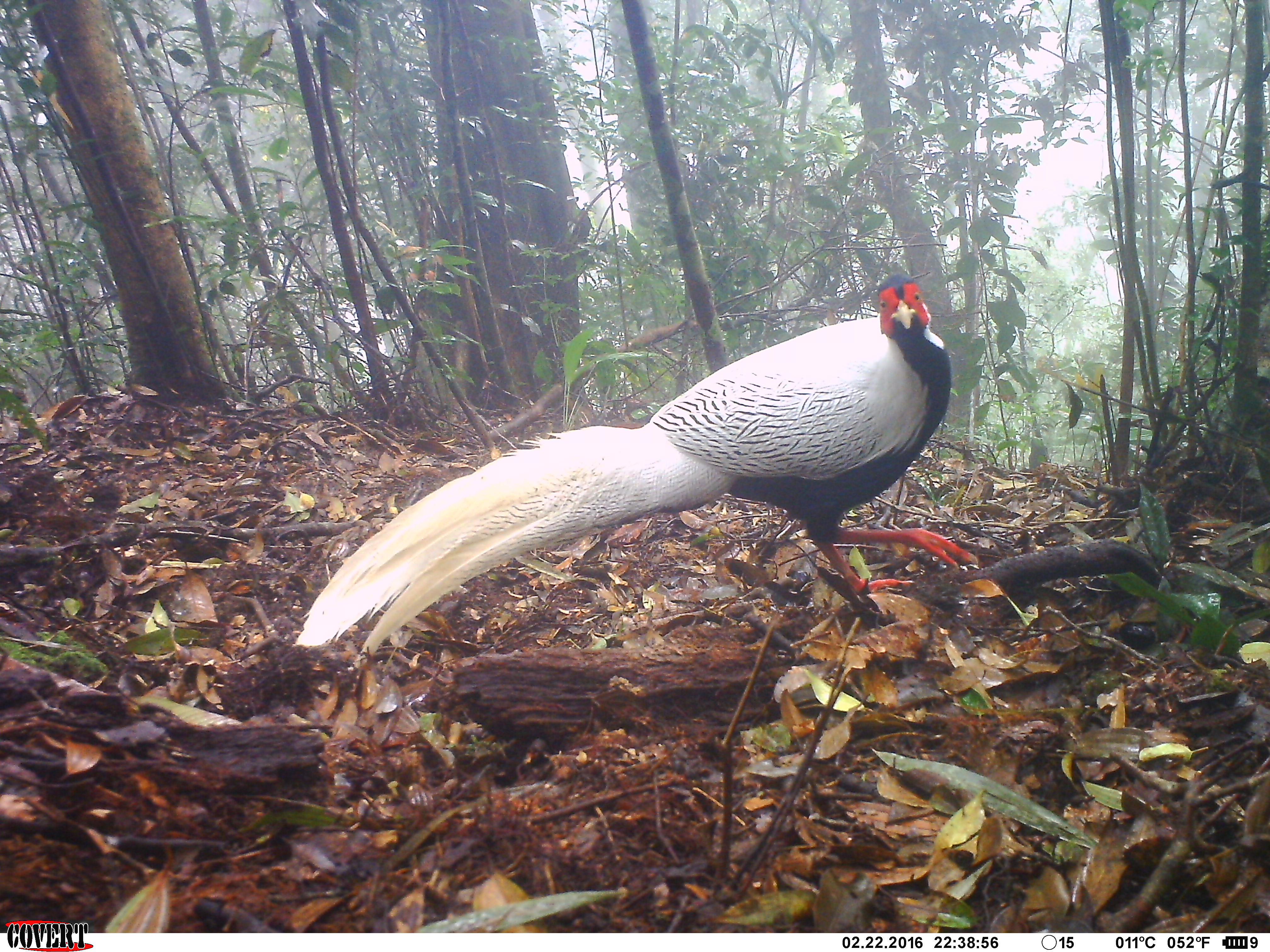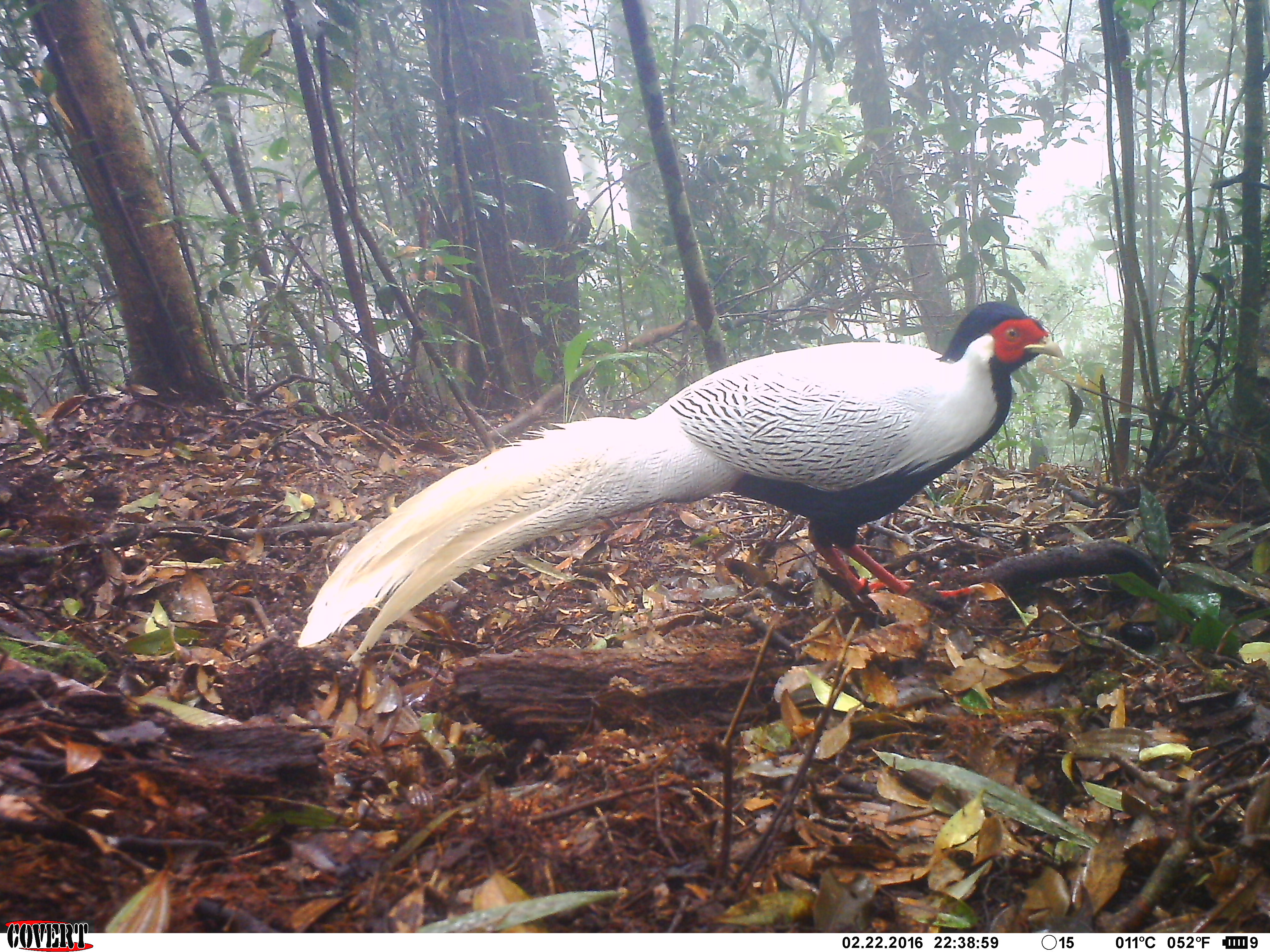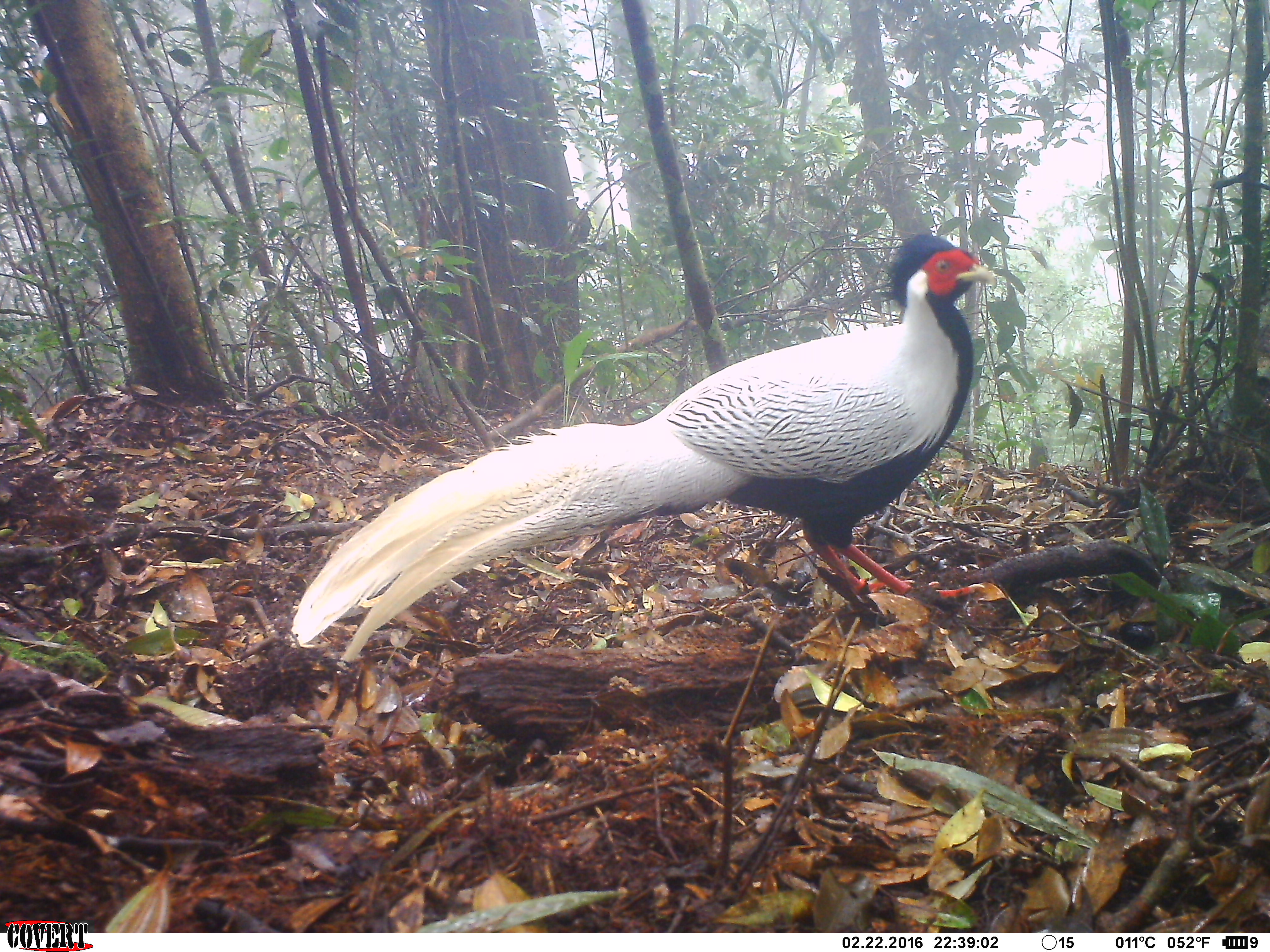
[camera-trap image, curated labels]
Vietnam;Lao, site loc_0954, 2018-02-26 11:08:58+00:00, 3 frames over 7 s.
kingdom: Animalia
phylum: Chordata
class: Aves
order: Galliformes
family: Phasianidae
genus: Lophura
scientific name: Lophura nycthemera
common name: silver pheasant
Silver pheasant (Lophura nycthemera). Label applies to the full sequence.